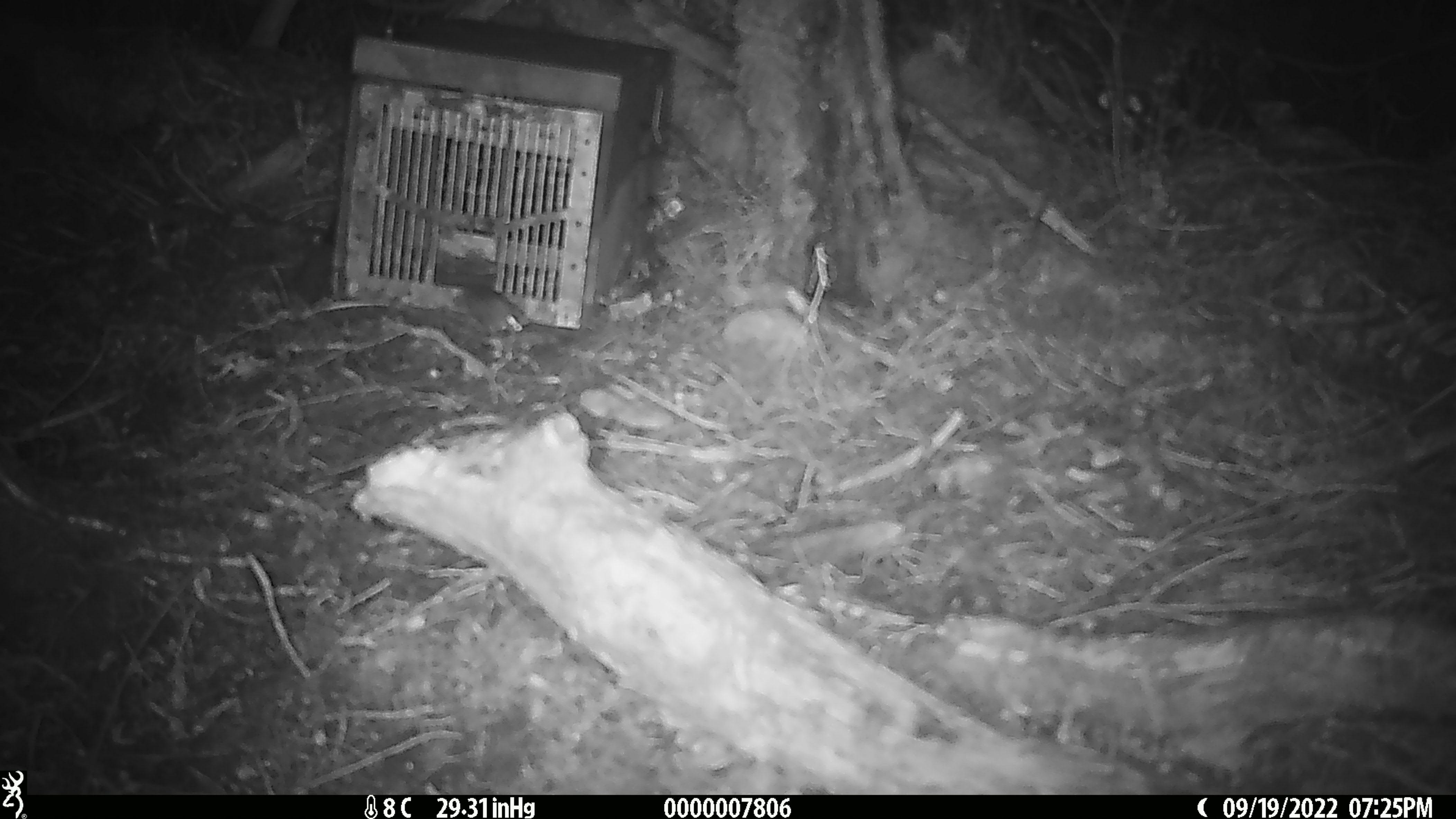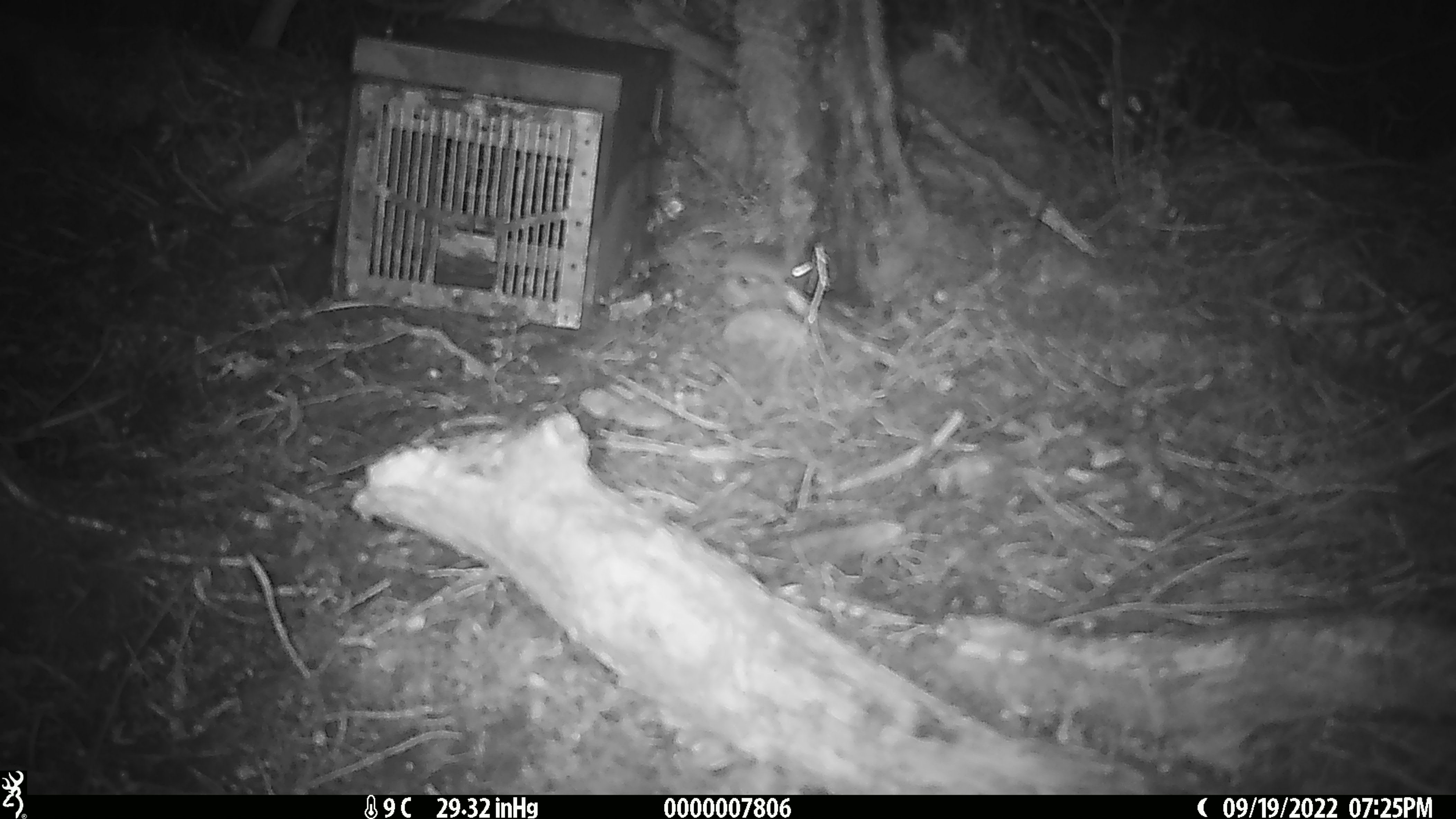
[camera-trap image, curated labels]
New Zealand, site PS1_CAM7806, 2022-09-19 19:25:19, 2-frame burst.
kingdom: Animalia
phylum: Chordata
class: Mammalia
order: Rodentia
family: Muridae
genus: Mus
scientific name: Mus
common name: mouse